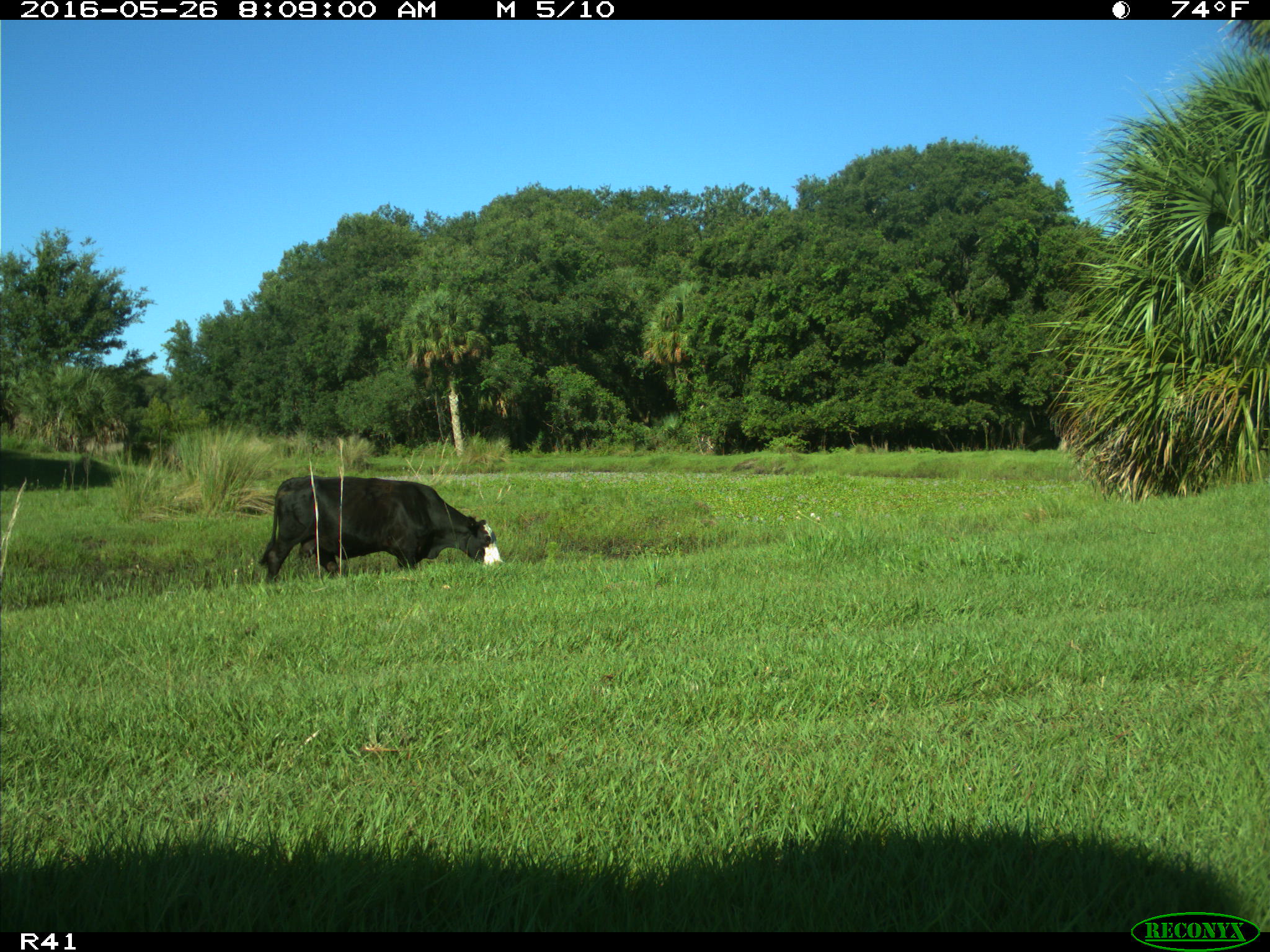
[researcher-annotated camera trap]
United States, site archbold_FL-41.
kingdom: Animalia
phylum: Chordata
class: Mammalia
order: Artiodactyla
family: Bovidae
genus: Bos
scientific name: Bos taurus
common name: domestic cow